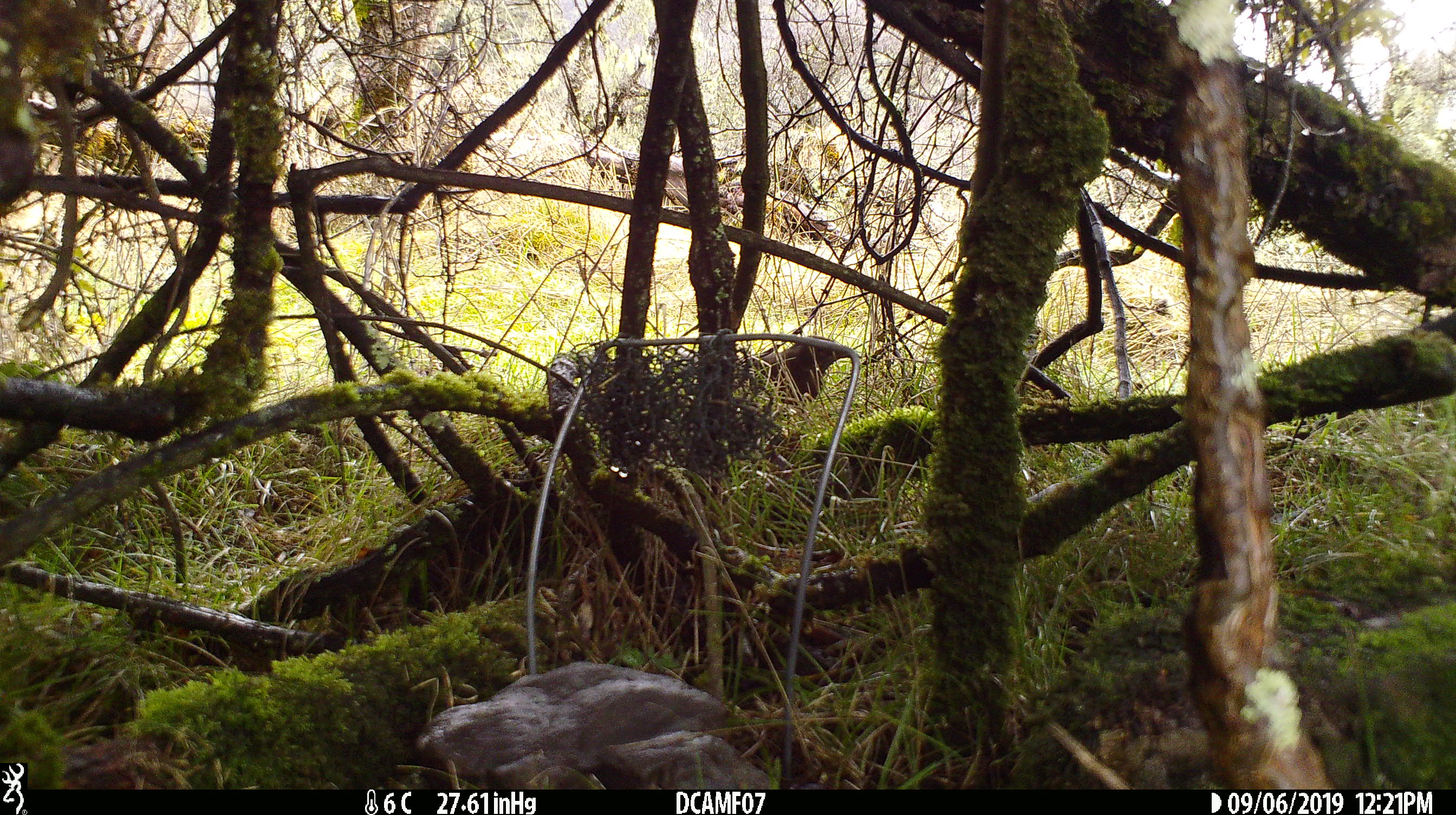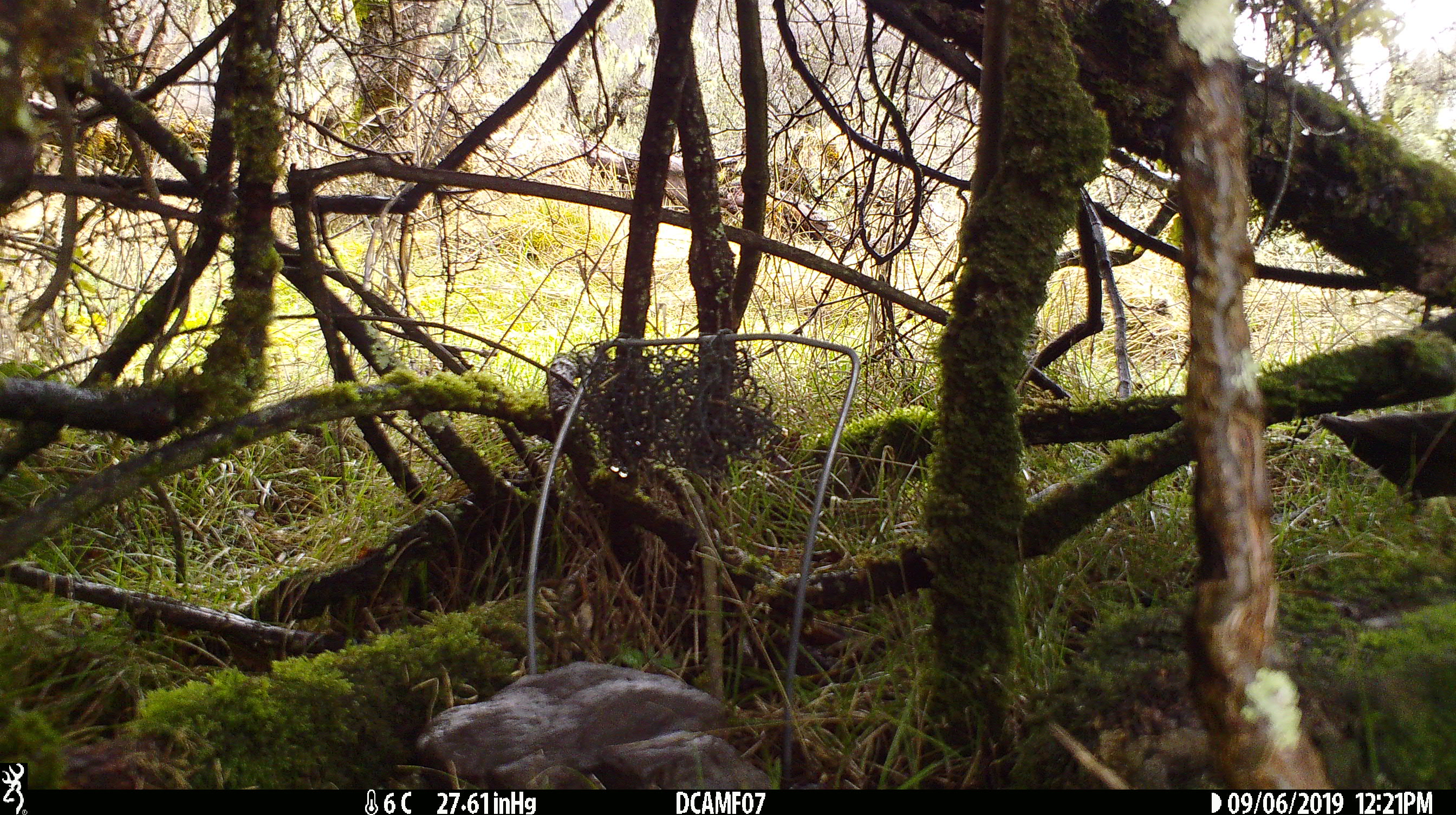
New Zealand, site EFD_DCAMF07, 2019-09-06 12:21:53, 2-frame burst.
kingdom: Animalia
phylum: Chordata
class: Aves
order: Passeriformes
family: Turdidae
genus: Turdus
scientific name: Turdus merula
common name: eurasian blackbird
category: blackbird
Blackbird (eurasian blackbird) (Turdus merula).